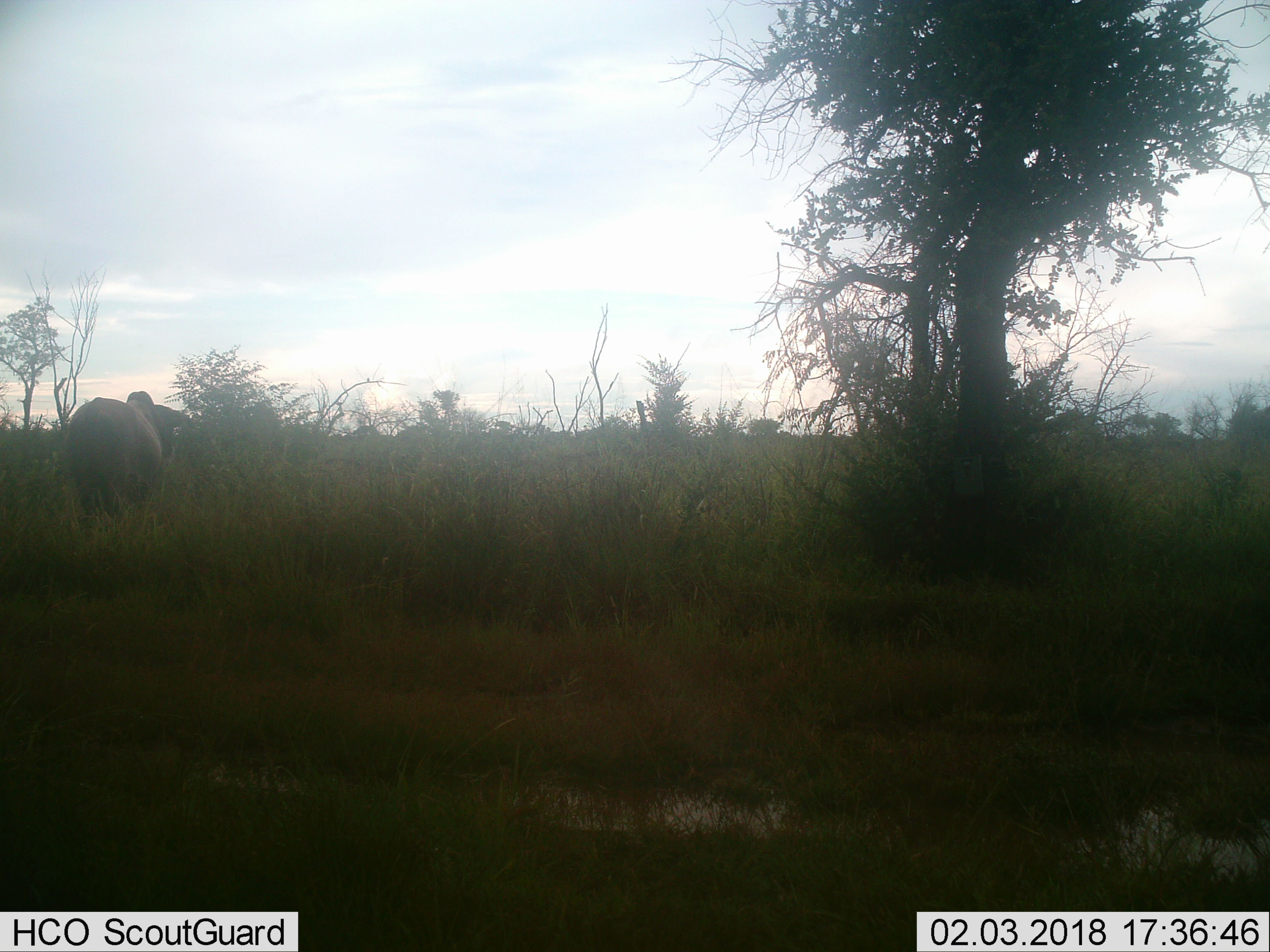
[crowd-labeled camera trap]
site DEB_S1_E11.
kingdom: Animalia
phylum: Chordata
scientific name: Vertebrata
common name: domestic animal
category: domesticanimal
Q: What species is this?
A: Domesticanimal (domestic animal) (Vertebrata).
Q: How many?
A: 1.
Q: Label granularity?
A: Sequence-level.